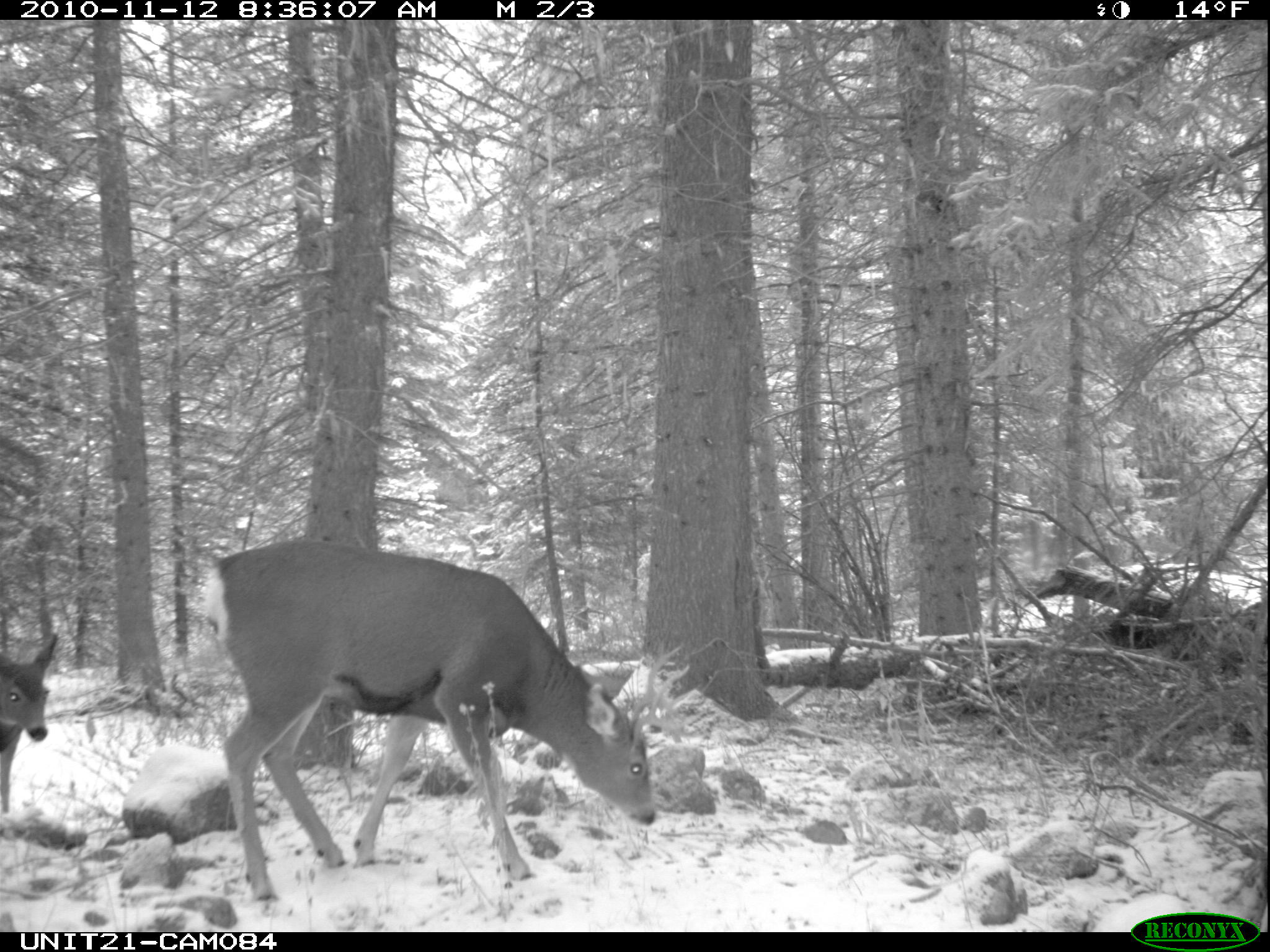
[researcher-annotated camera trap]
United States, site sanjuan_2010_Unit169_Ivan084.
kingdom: Animalia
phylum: Chordata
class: Mammalia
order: Artiodactyla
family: Cervidae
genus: Odocoileus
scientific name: Odocoileus hemionus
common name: mule deer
Odocoileus hemionus (mule deer).